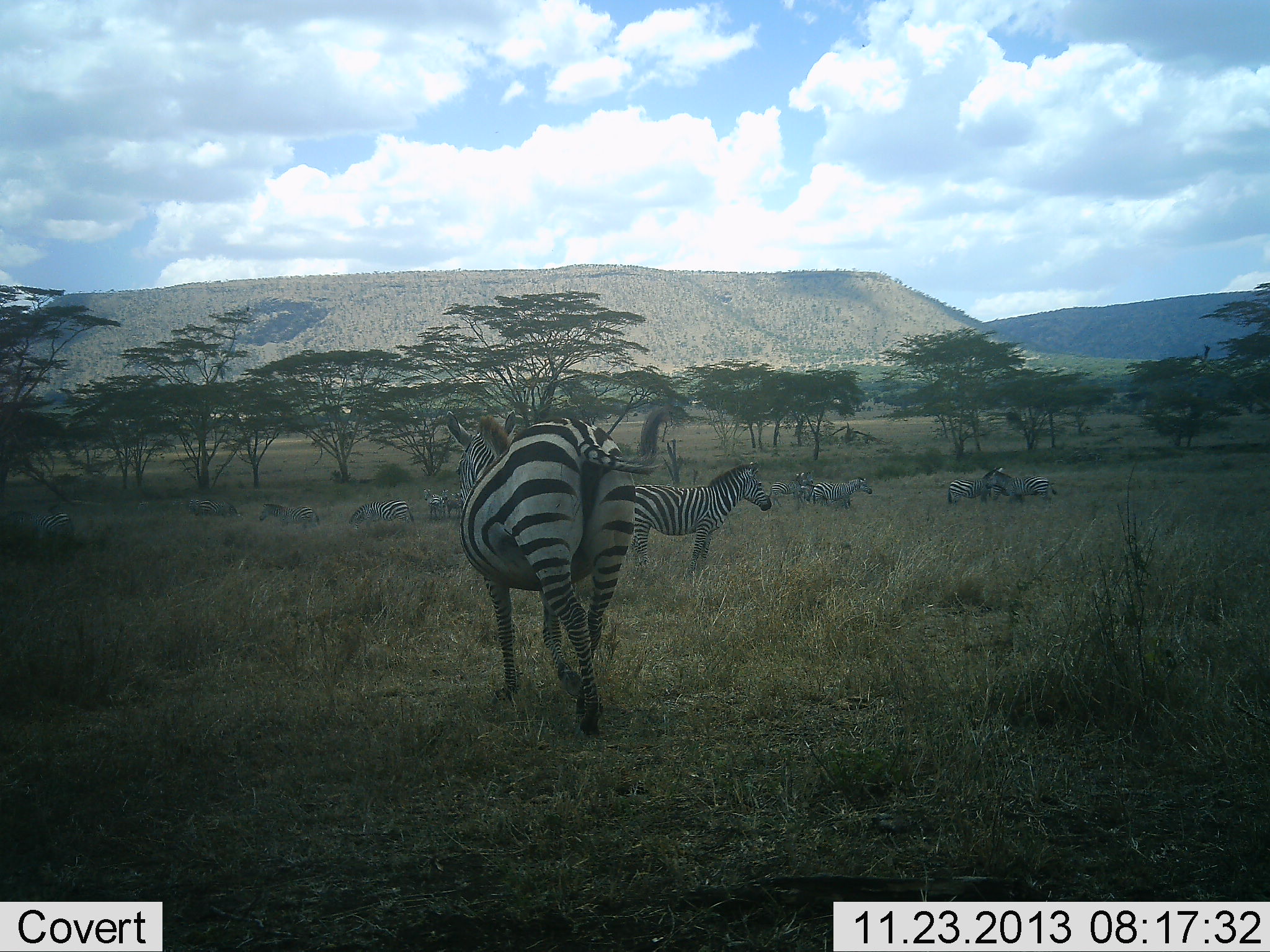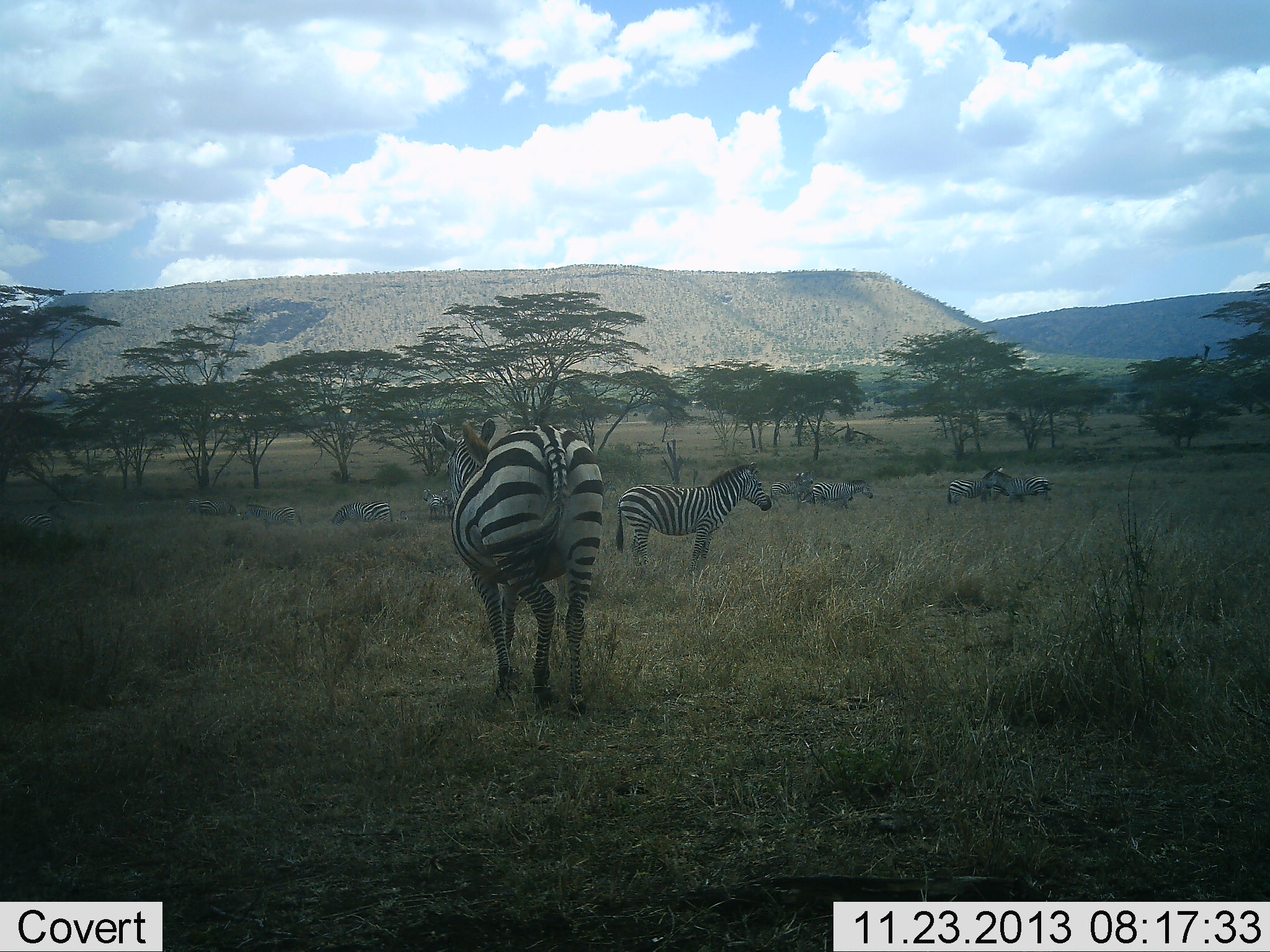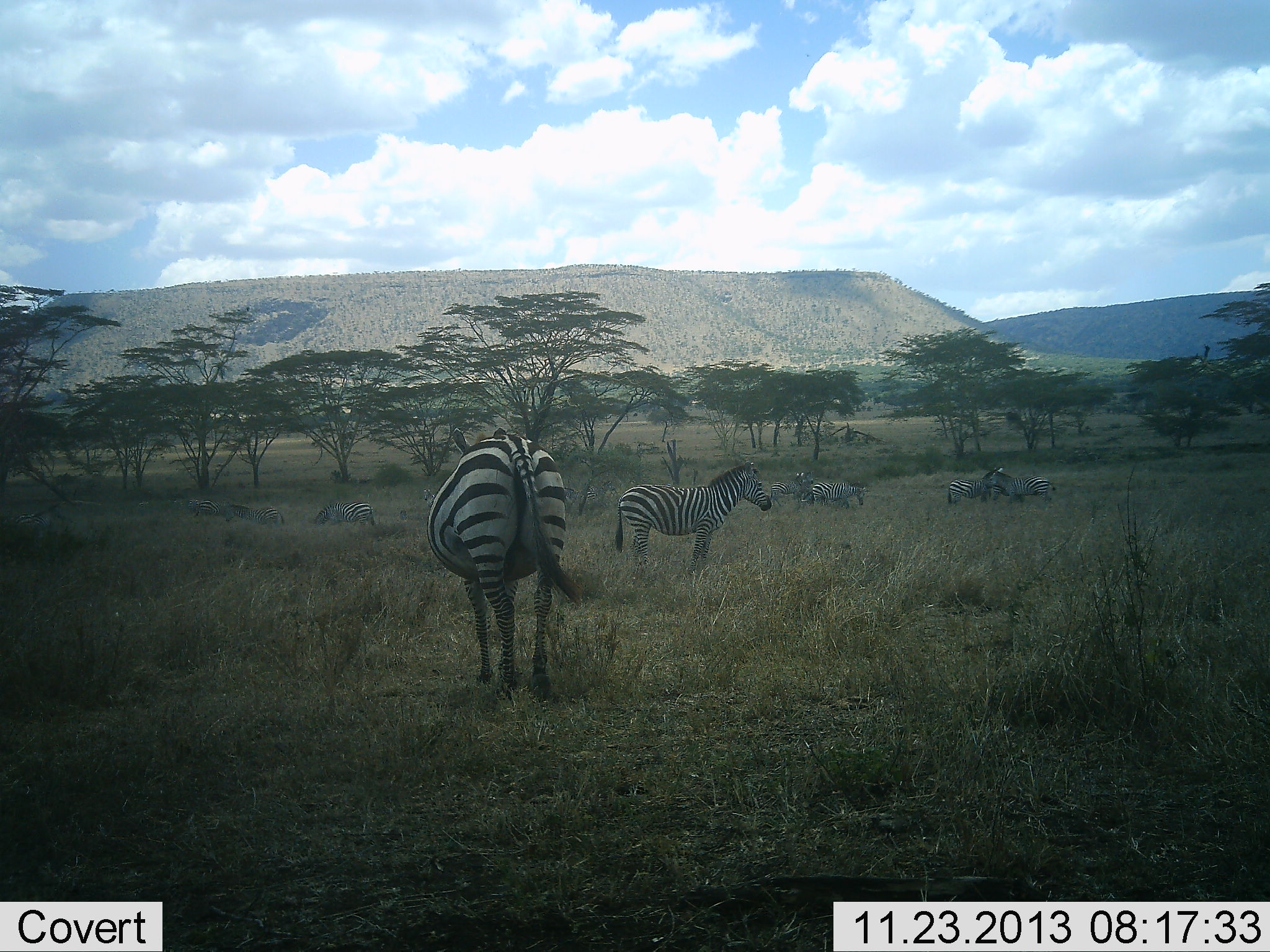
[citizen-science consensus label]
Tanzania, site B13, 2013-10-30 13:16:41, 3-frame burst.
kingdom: Animalia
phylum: Chordata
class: Mammalia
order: Perissodactyla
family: Equidae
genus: Equus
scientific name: Equus quagga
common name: plains zebra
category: zebra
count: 11-50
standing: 74%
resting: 11%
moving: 63%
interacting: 15%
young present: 4%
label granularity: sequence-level